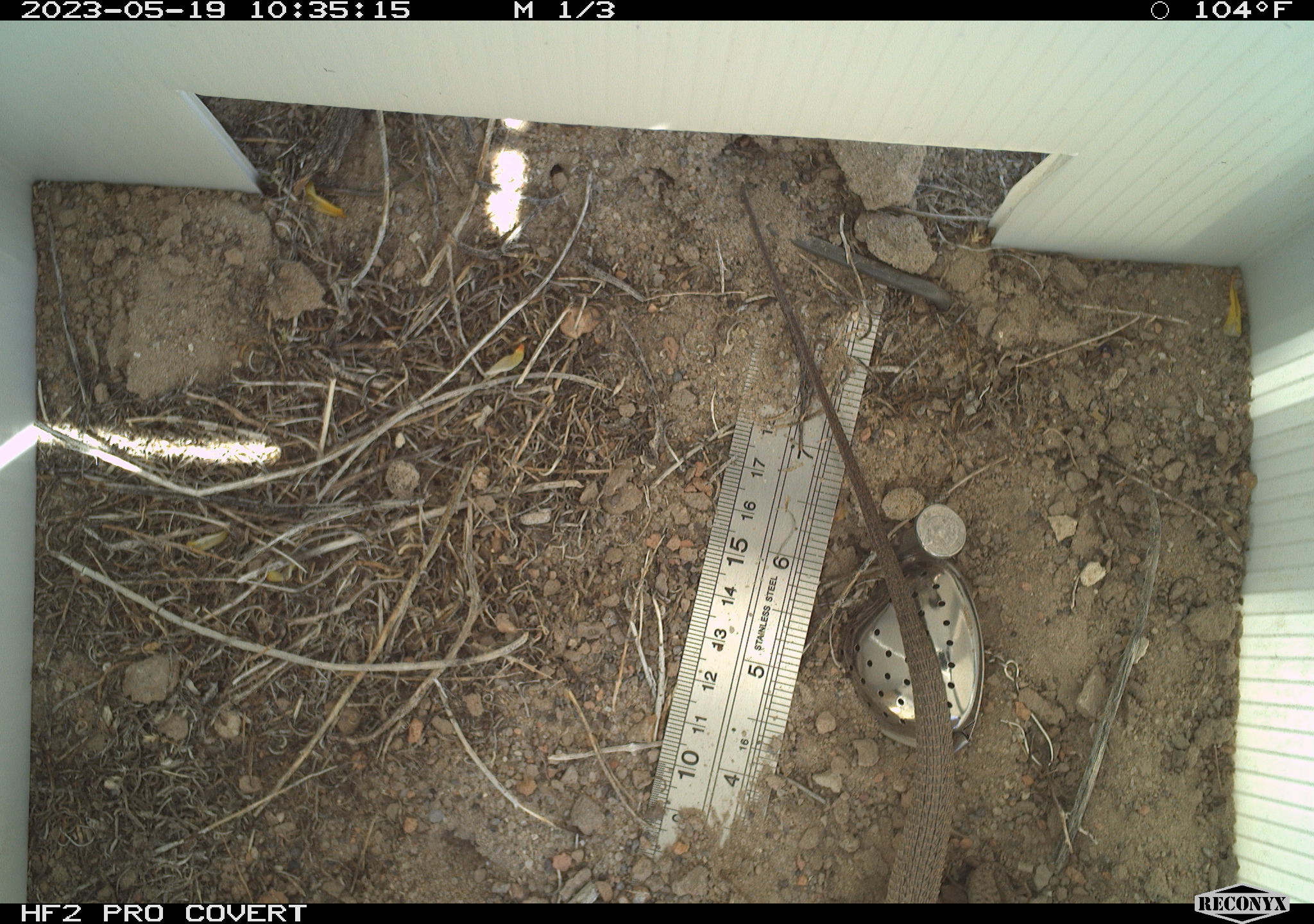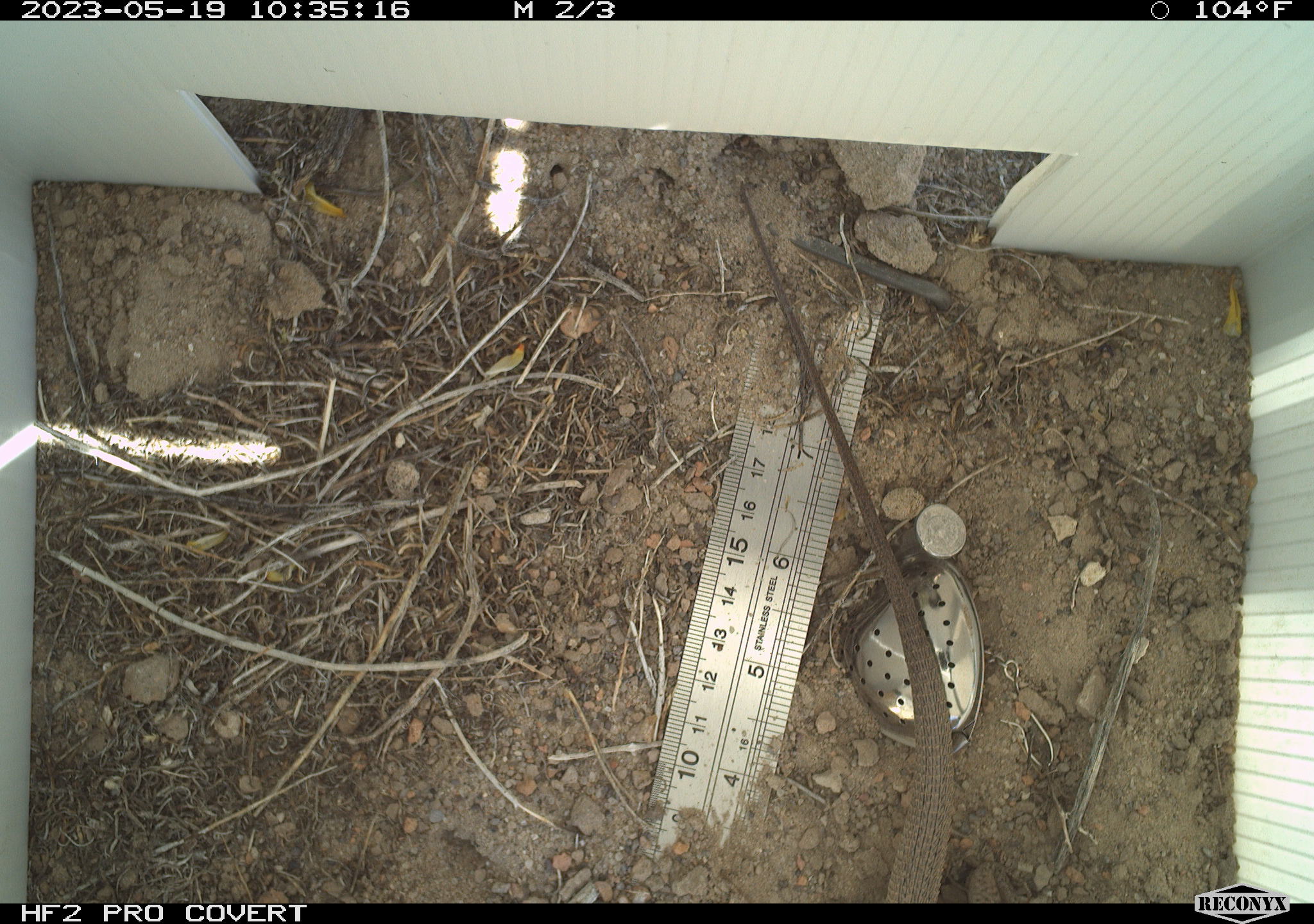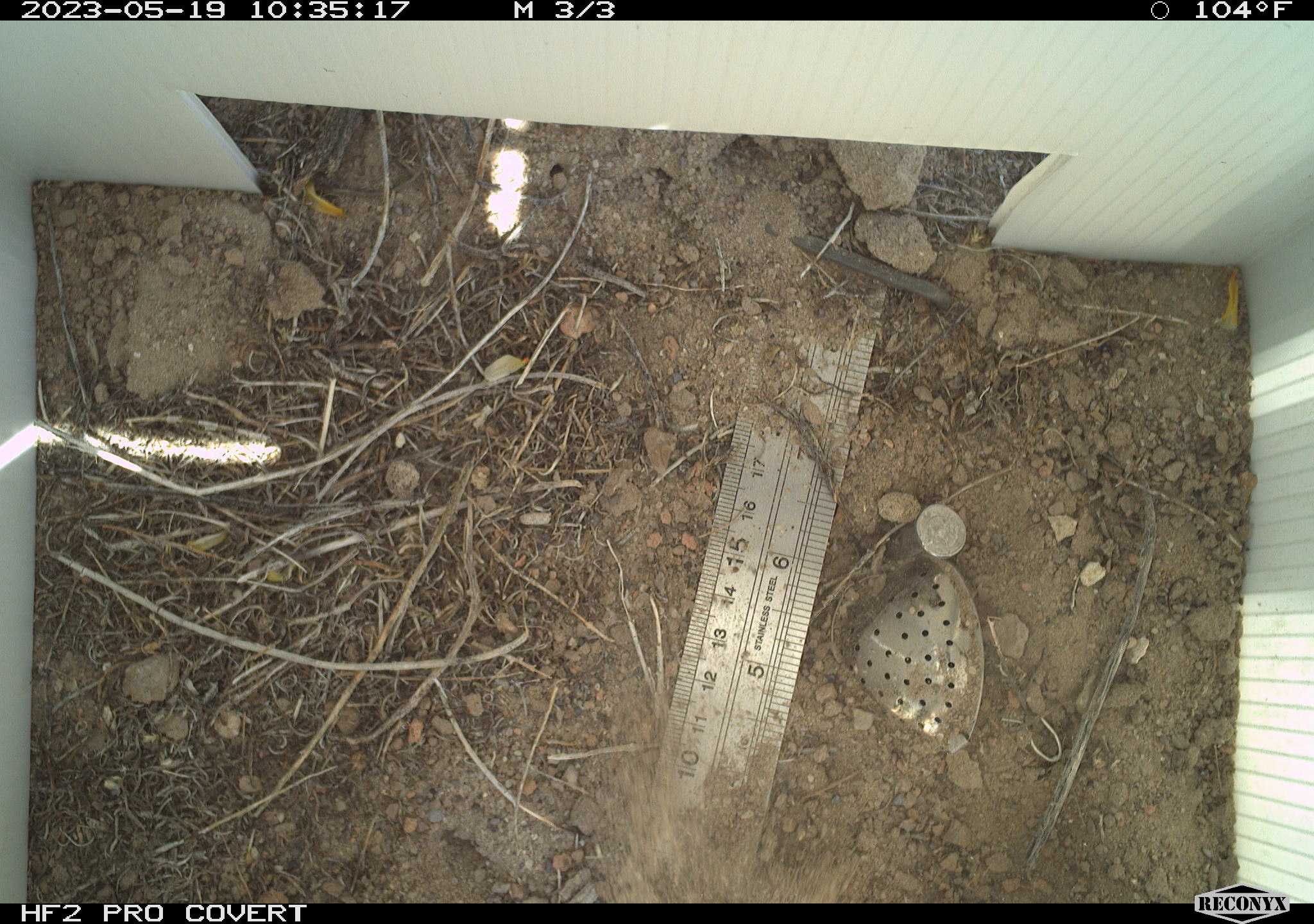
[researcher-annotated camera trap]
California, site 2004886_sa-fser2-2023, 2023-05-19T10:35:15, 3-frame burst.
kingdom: Animalia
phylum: Chordata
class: Reptilia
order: Squamata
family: Teiidae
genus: Aspidoscelis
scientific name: Aspidoscelis tigris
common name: western whiptail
Western whiptail (Aspidoscelis tigris).